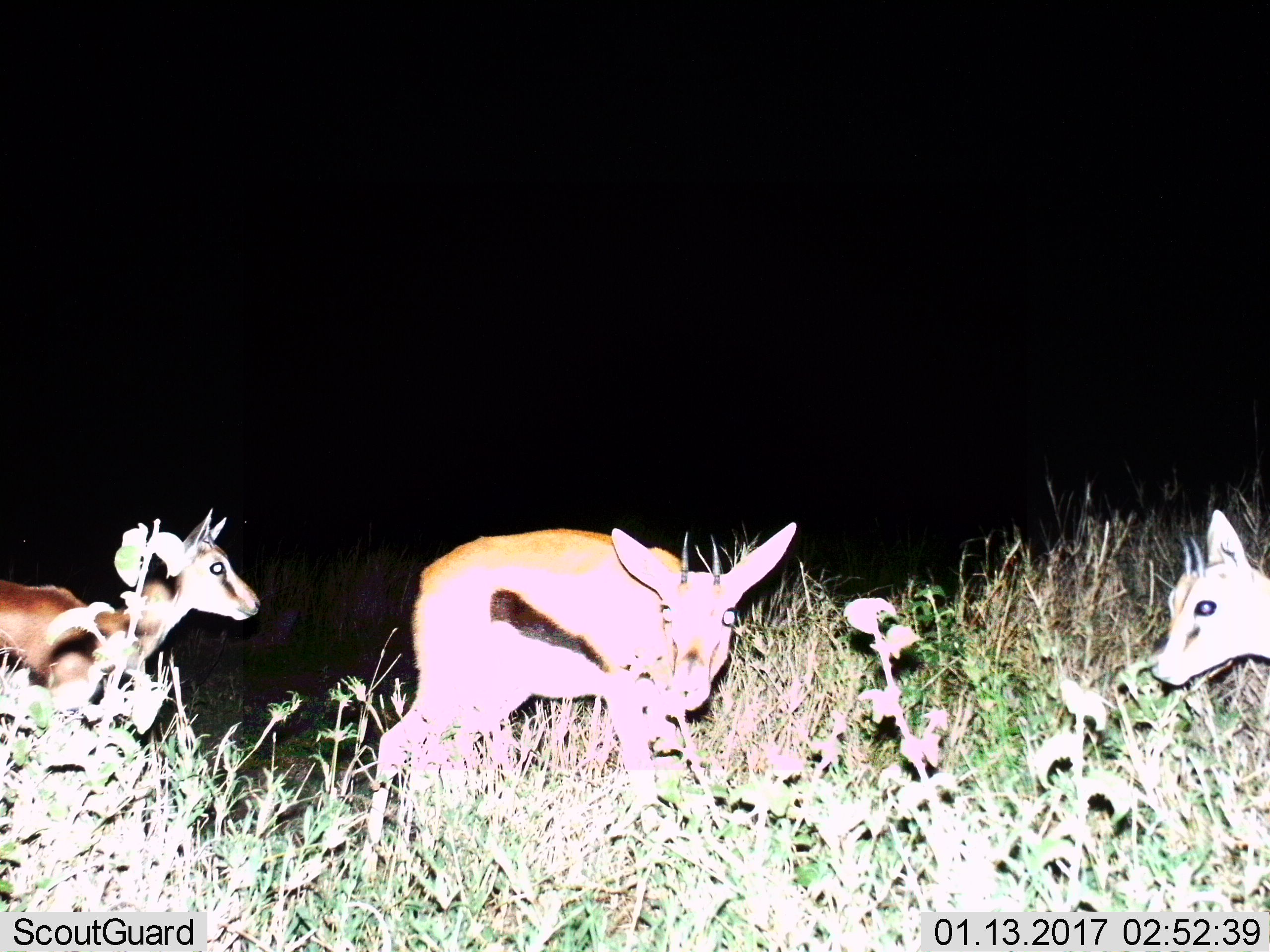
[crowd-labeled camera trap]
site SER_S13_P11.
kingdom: Animalia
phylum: Chordata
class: Mammalia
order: Artiodactyla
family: Bovidae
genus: Eudorcas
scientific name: Eudorcas thomsonii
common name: thomson's gazelle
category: gazellethomsons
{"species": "gazellethomsons (thomson's gazelle) (Eudorcas thomsonii)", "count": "3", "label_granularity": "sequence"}